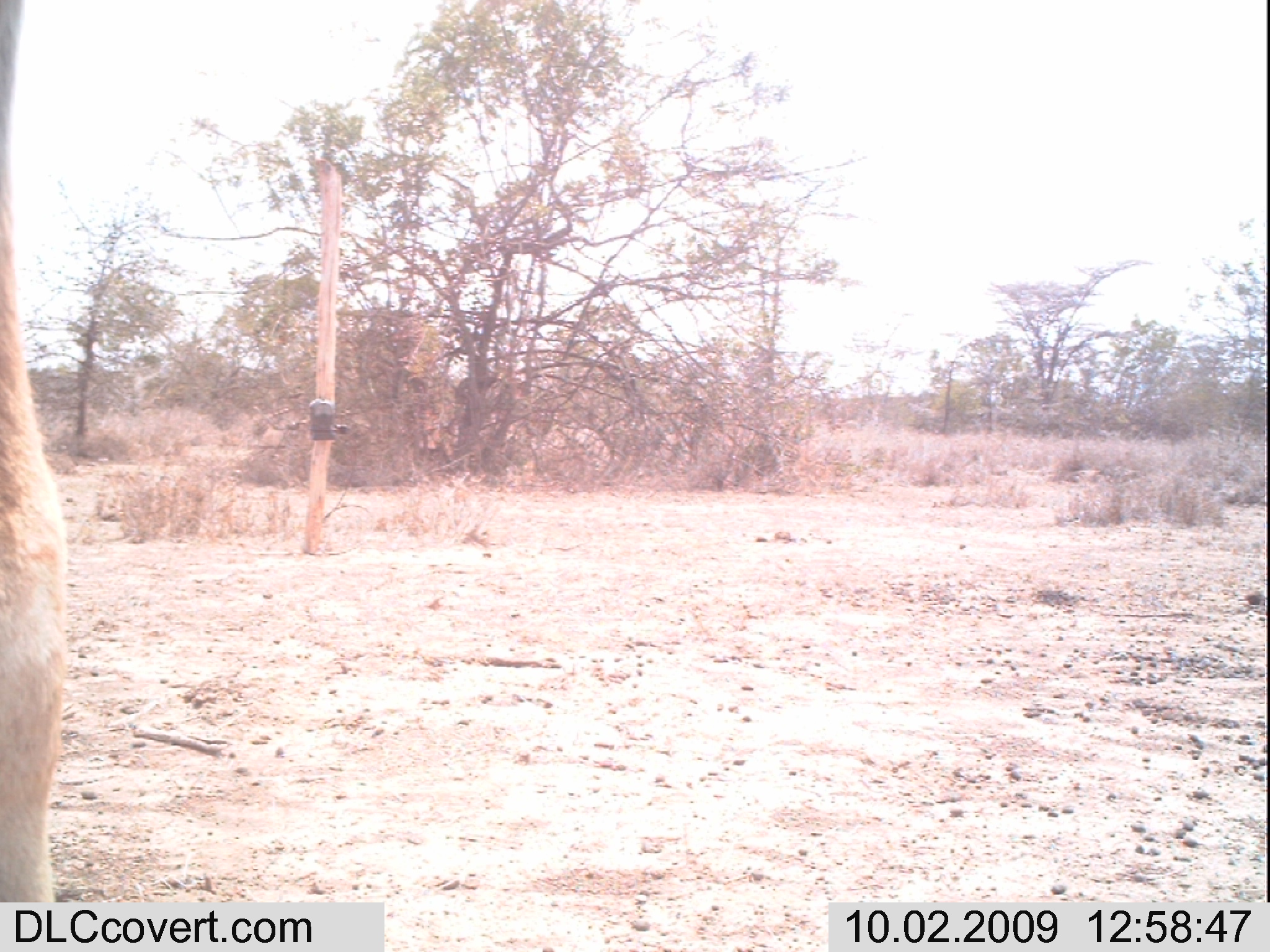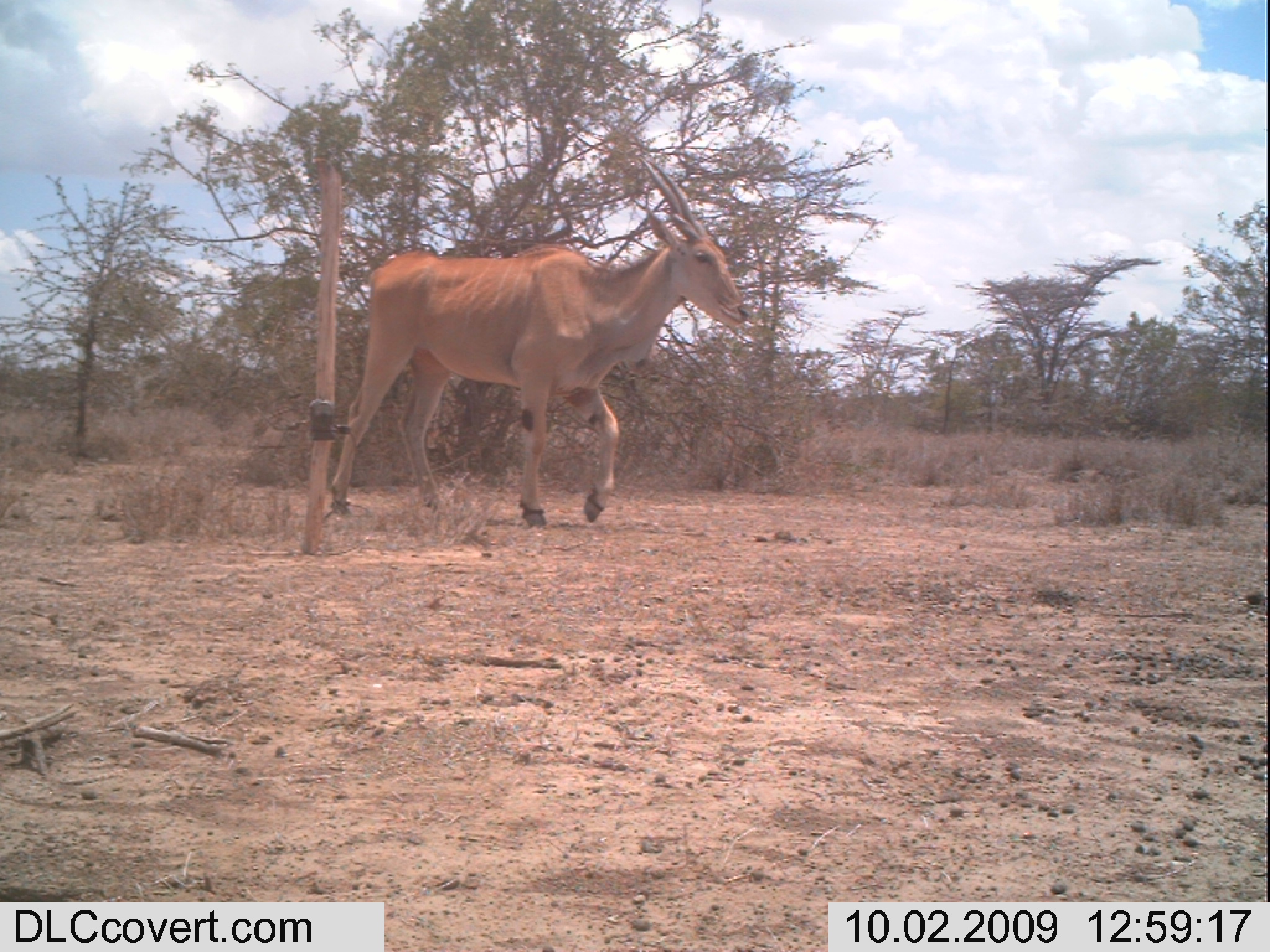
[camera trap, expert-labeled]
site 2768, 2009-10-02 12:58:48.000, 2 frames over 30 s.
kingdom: Animalia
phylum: Chordata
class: Mammalia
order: Artiodactyla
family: Bovidae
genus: Tragelaphus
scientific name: Tragelaphus oryx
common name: eland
Tragelaphus oryx (eland), count 1.